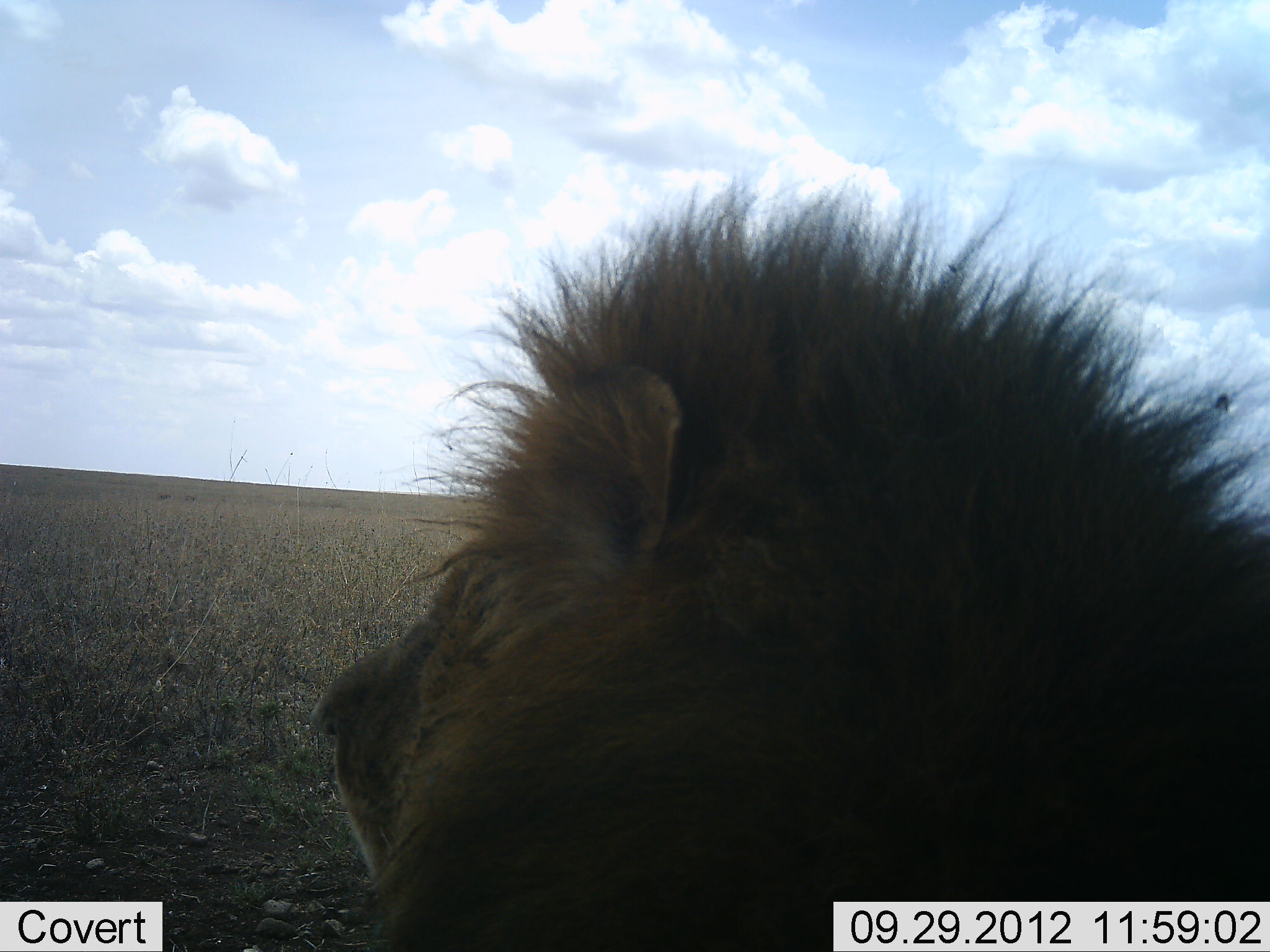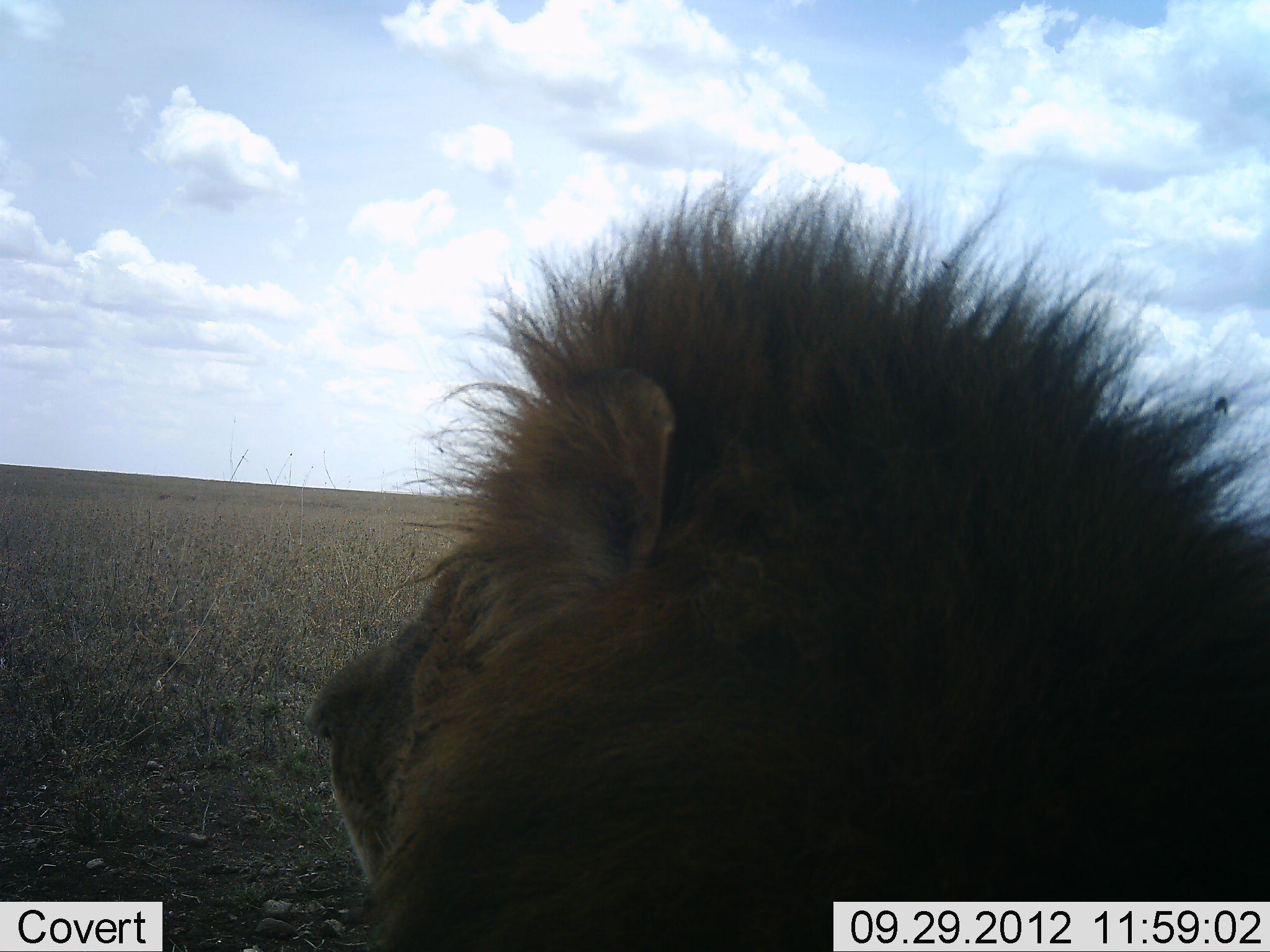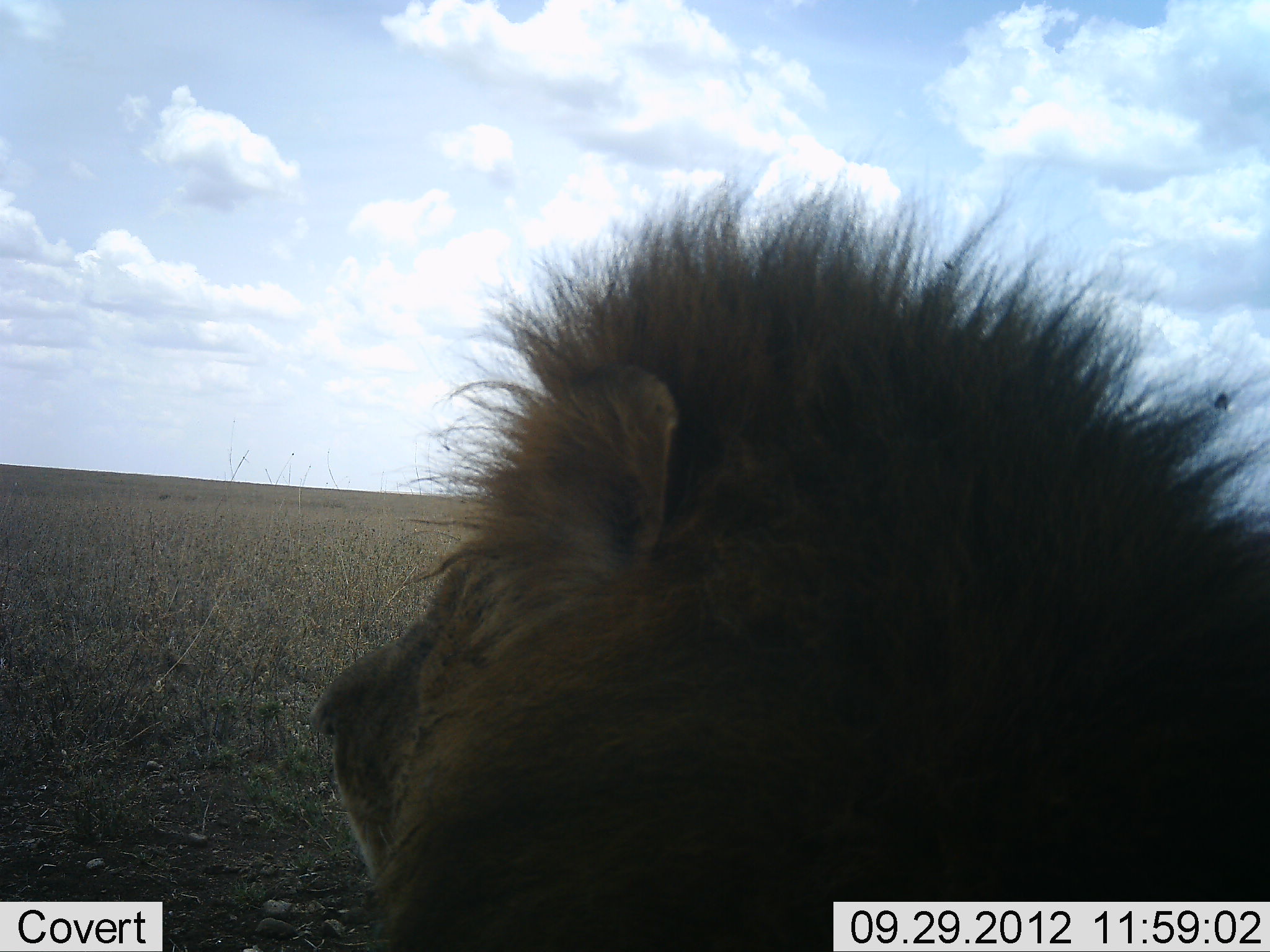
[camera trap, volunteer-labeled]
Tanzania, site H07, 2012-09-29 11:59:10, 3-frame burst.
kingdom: Animalia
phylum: Chordata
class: Mammalia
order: Carnivora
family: Felidae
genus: Panthera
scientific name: Panthera leo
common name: lion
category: lionmale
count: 1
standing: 20%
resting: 80%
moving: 0%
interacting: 0%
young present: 0%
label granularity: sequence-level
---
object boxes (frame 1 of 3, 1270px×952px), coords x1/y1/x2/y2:
animal: 310/170/1270/952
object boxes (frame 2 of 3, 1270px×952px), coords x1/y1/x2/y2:
animal: 305/144/1270/952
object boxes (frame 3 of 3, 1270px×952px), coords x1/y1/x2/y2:
animal: 314/160/1270/952